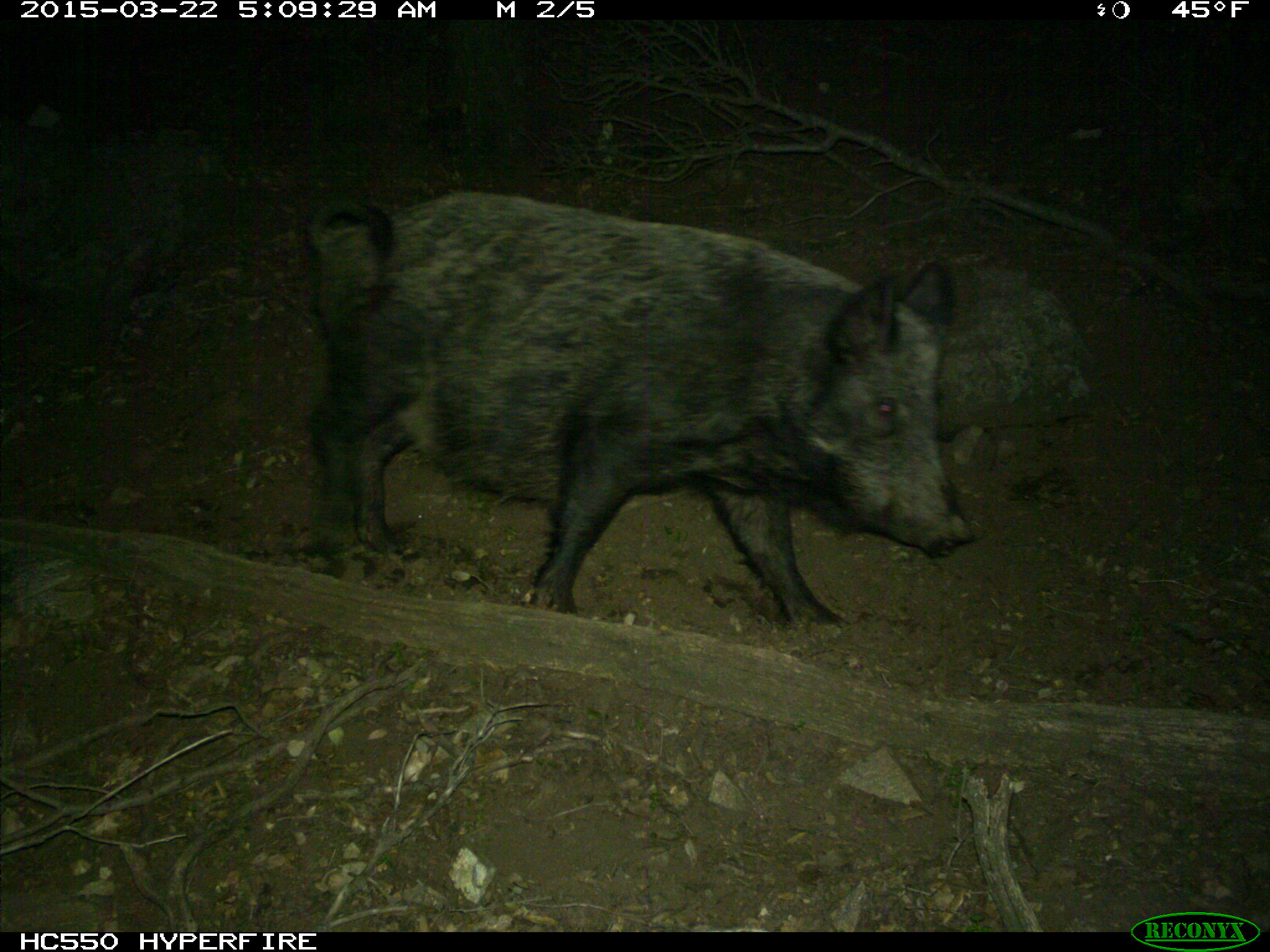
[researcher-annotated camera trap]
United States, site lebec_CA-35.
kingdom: Animalia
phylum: Chordata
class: Mammalia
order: Artiodactyla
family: Suidae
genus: Sus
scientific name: Sus scrofa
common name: wild boar